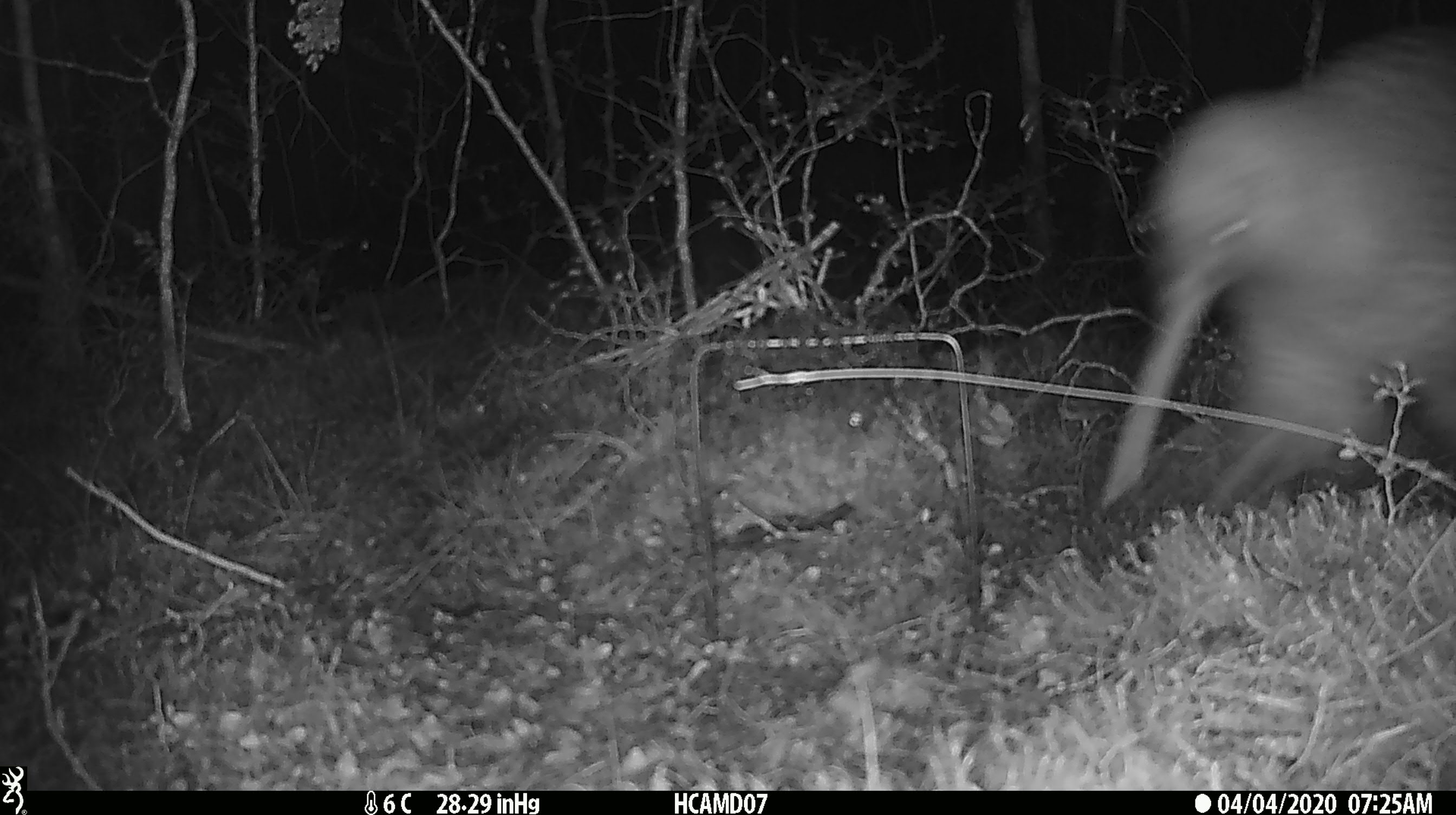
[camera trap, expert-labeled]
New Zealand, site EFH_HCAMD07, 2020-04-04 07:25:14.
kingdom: Animalia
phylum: Chordata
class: Aves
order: Apterygiformes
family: Apterygidae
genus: Apteryx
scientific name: Apteryx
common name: kiwi